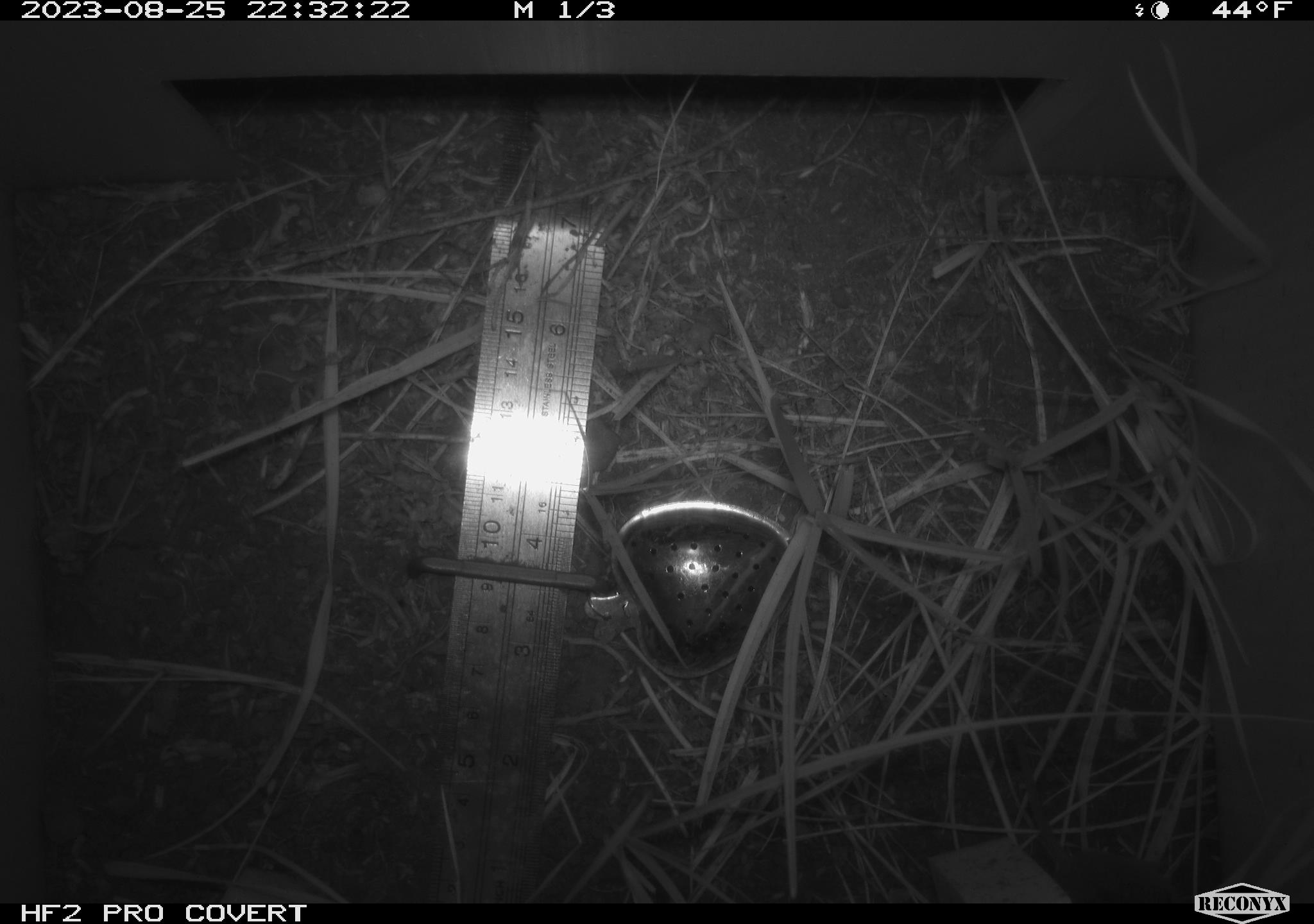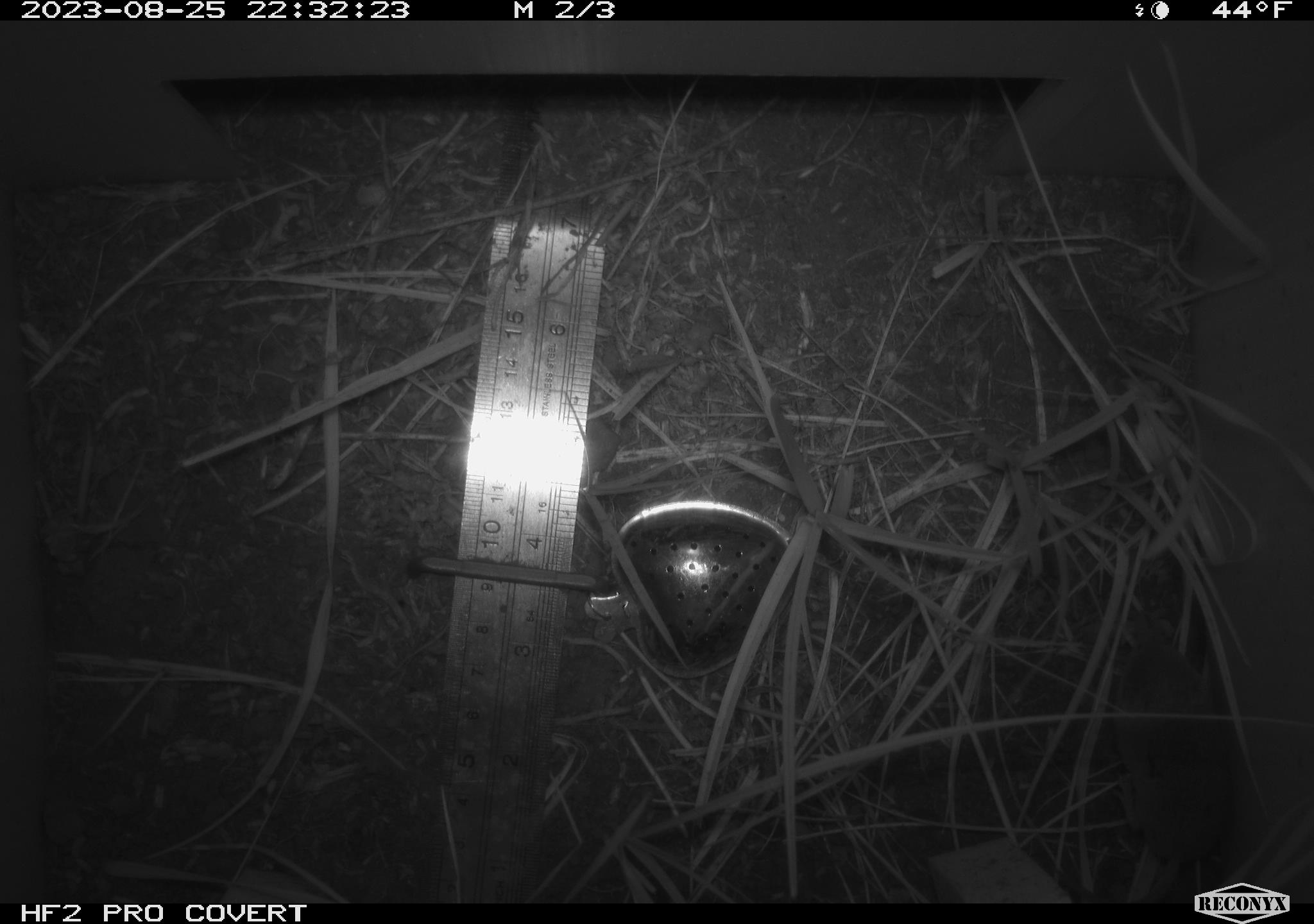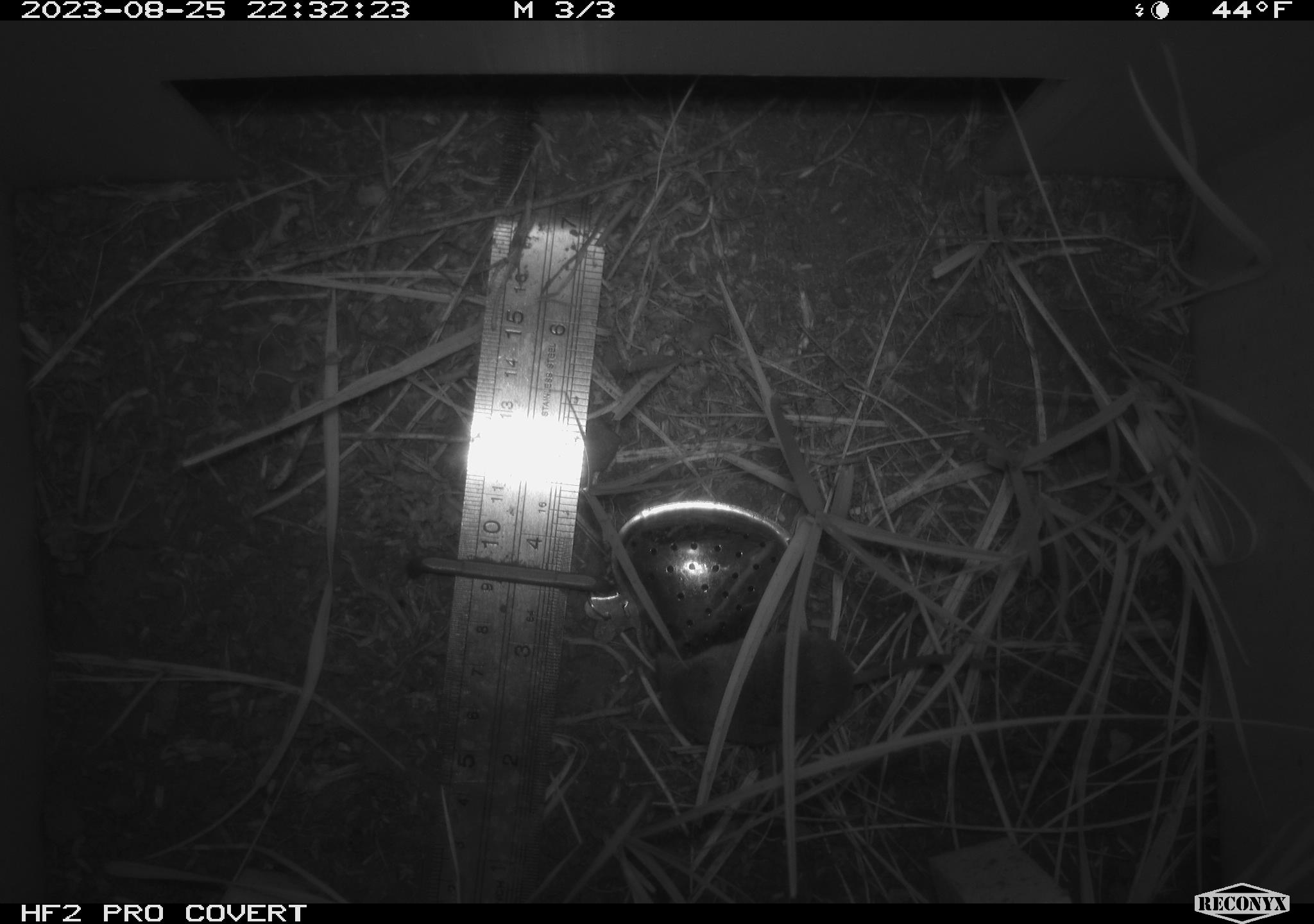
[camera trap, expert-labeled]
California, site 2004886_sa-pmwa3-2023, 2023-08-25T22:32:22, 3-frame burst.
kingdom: Animalia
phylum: Chordata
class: Mammalia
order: Eulipotyphla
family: Soricidae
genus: Sorex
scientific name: Sorex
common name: long-tailed shrew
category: sorex species